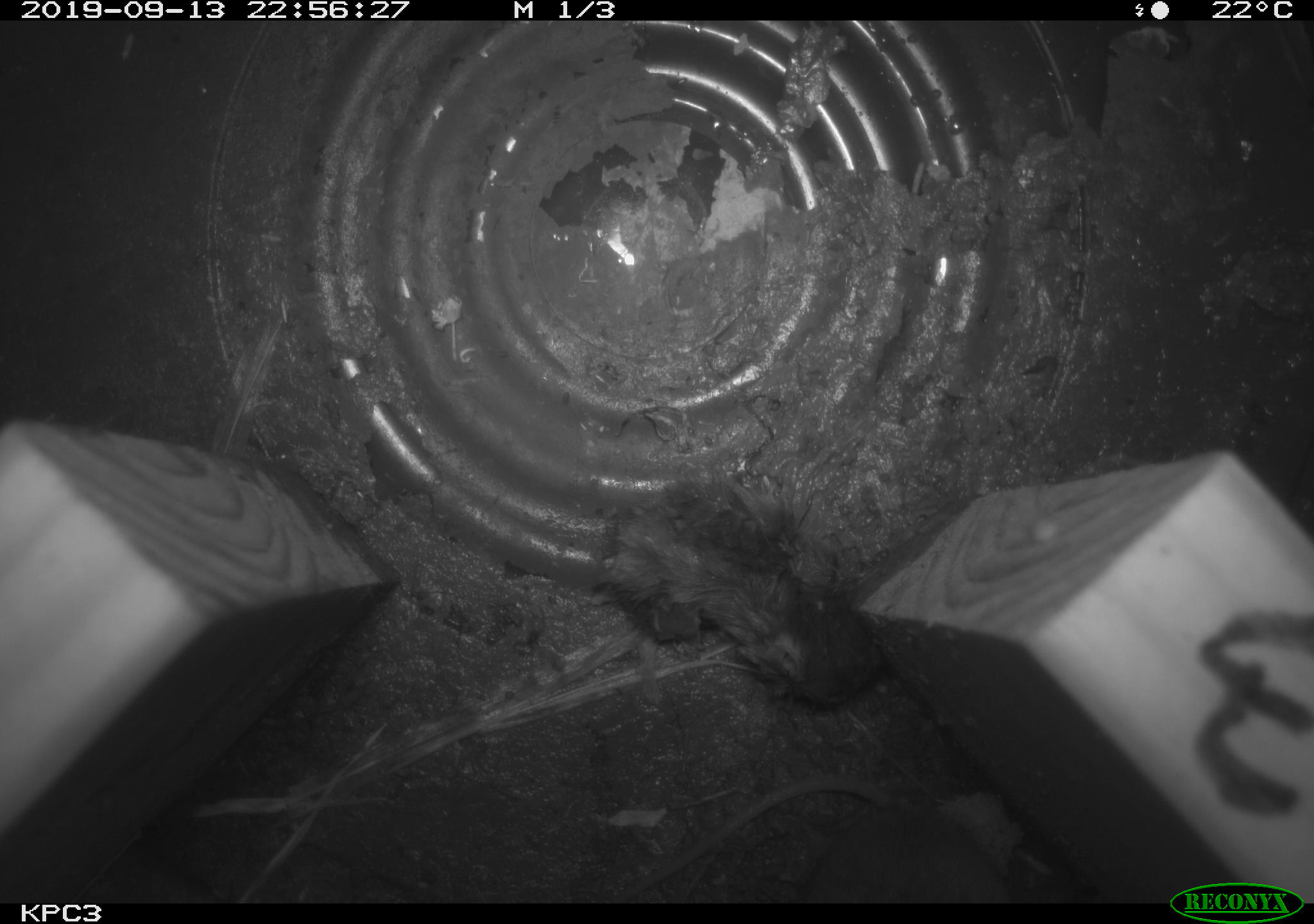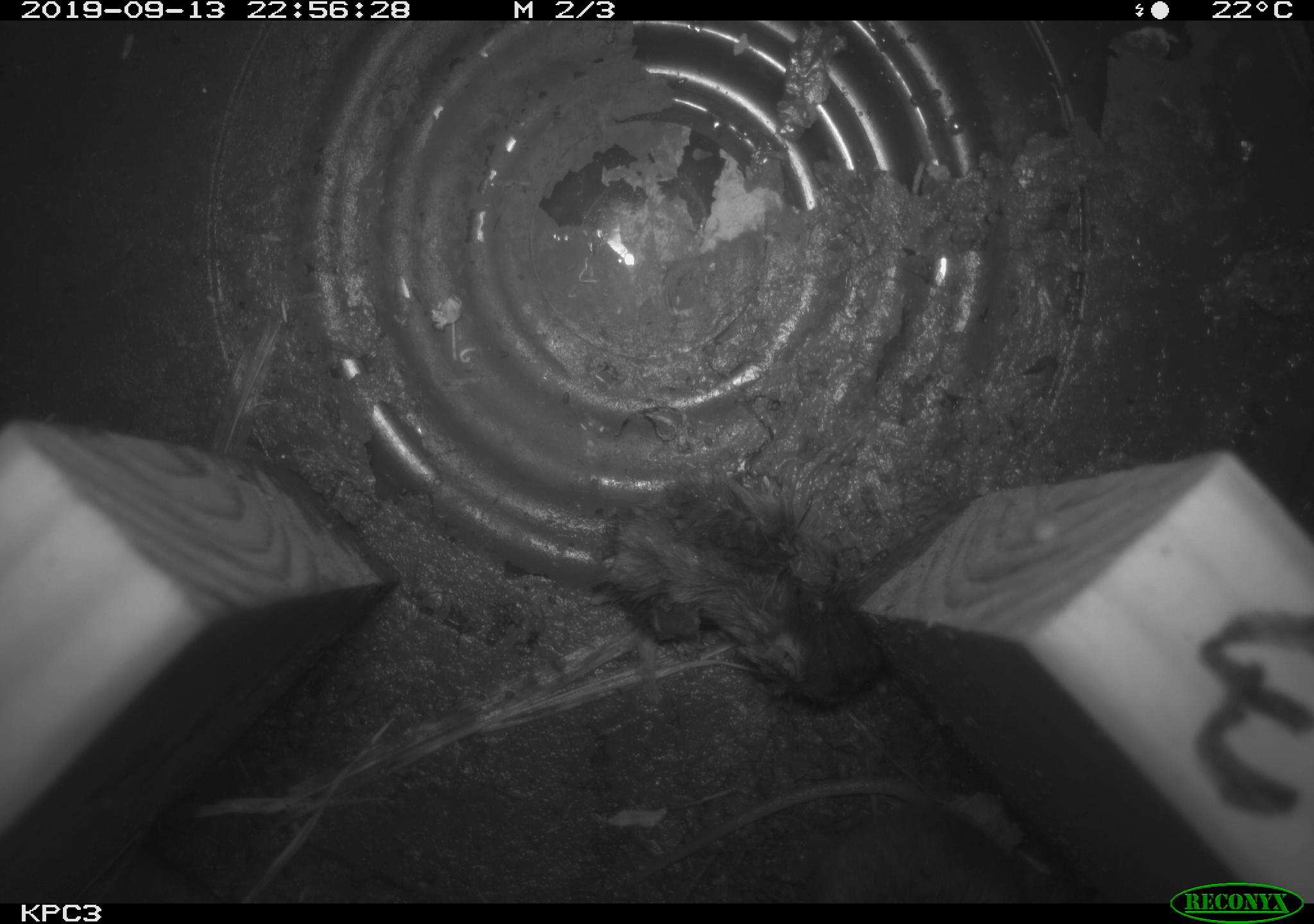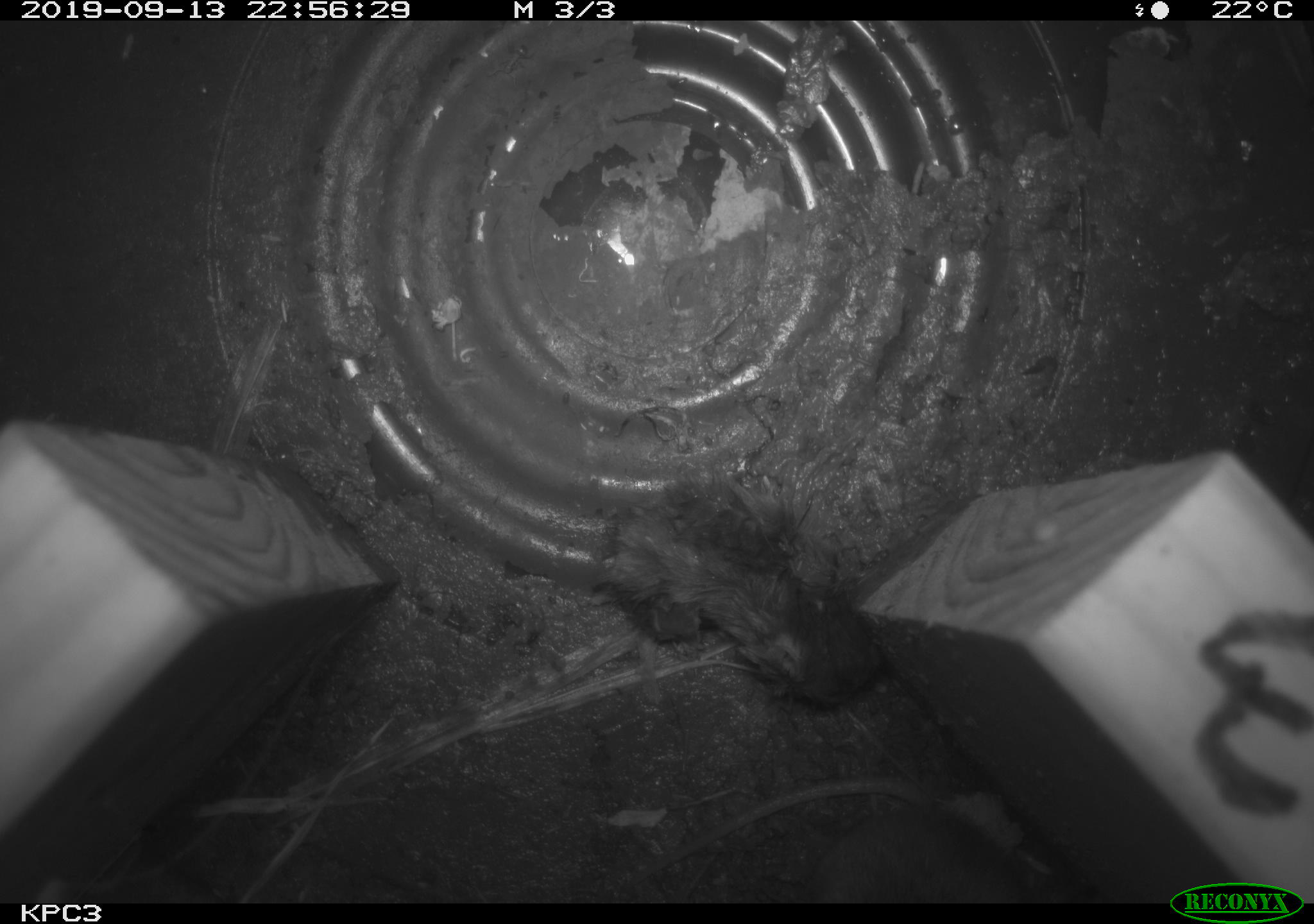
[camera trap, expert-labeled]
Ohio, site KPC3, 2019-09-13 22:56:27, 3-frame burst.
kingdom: Animalia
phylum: Chordata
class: Mammalia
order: Rodentia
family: Cricetidae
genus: Peromyscus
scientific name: Peromyscus leucopus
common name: white-footed mouse